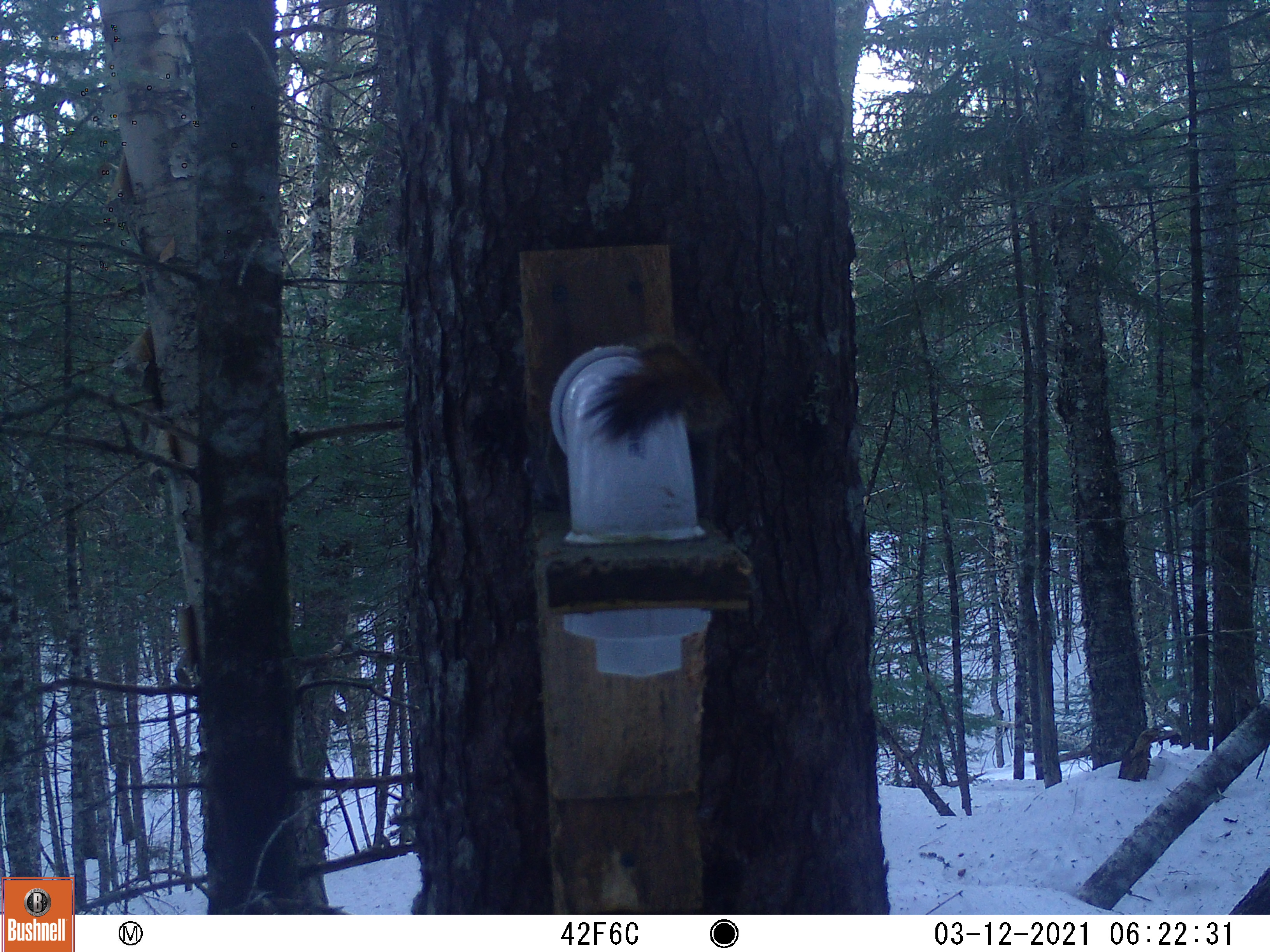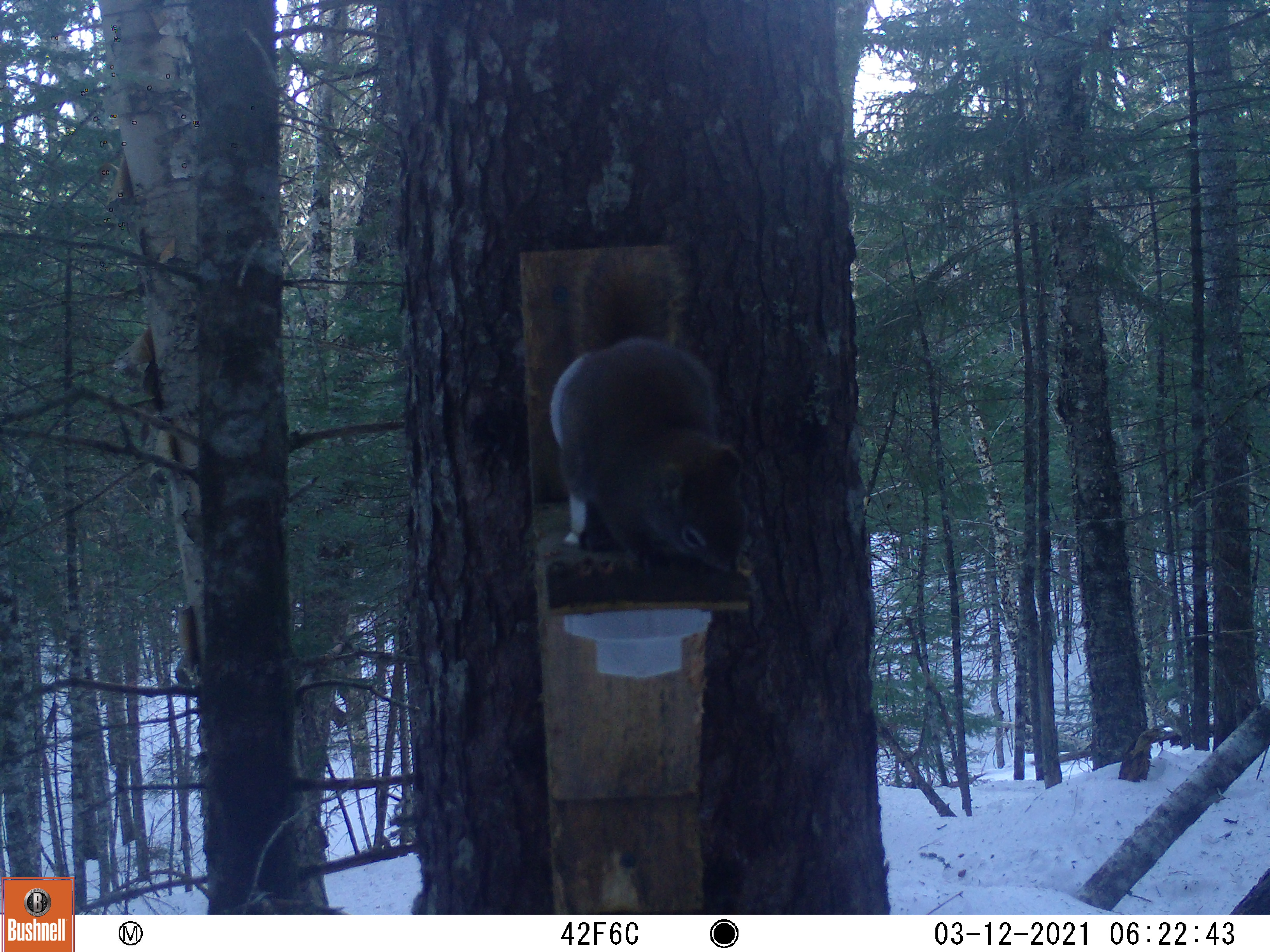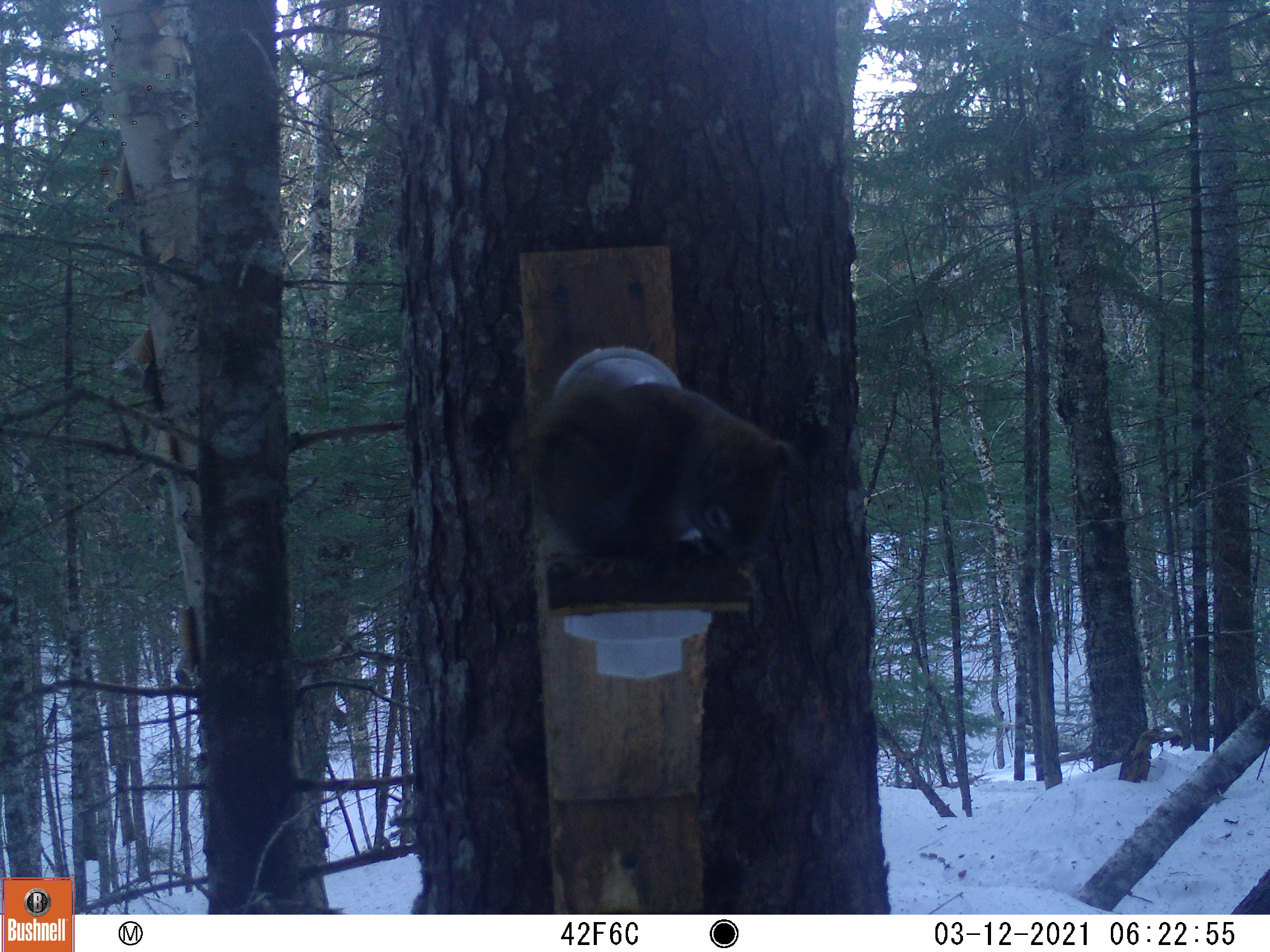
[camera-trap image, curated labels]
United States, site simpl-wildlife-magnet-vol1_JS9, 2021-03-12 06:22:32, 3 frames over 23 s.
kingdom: Animalia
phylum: Chordata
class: Mammalia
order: Rodentia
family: Sciuridae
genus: Tamiasciurus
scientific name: Tamiasciurus hudsonicus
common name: red squirrel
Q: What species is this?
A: Red squirrel (Tamiasciurus hudsonicus).